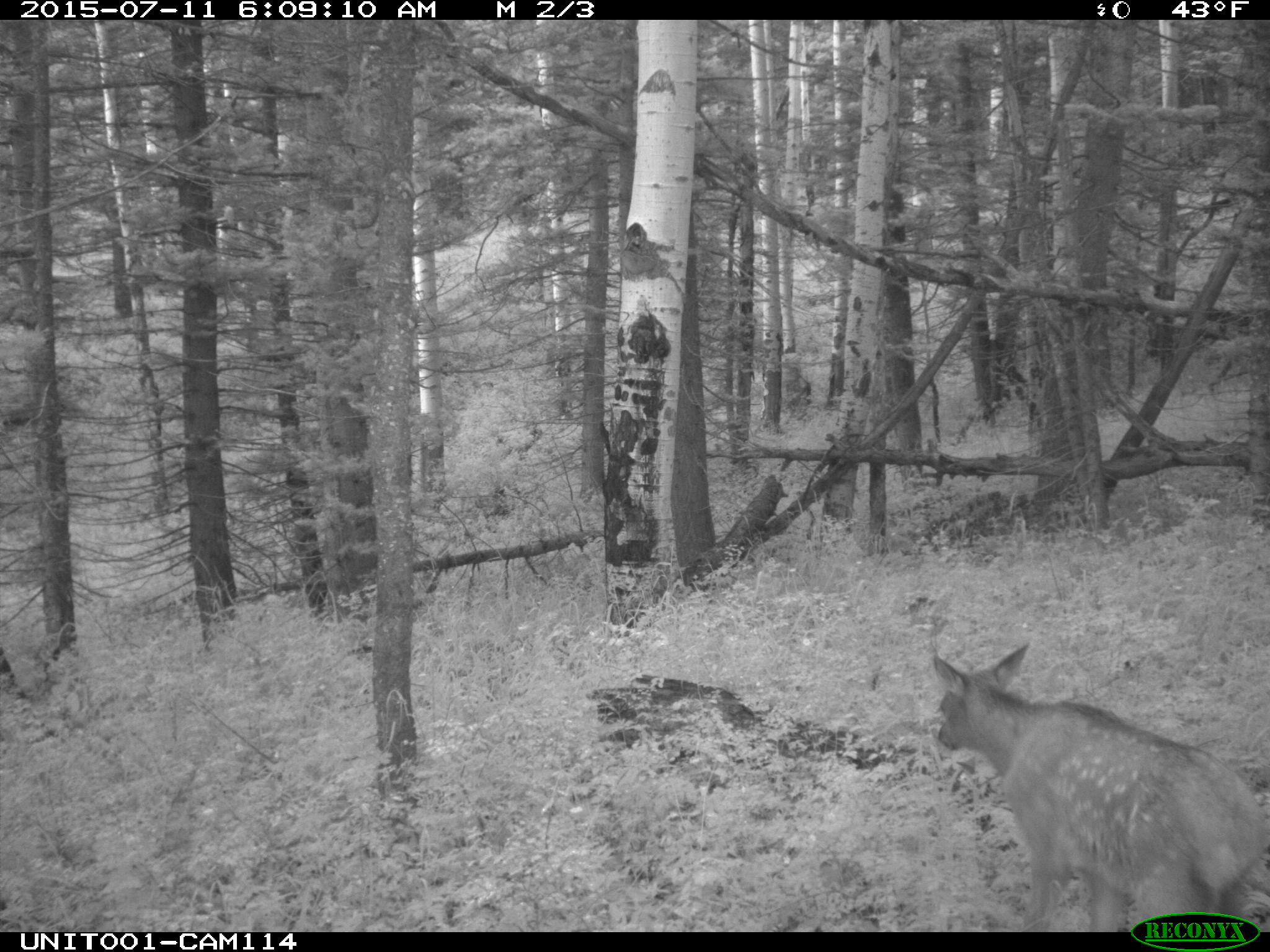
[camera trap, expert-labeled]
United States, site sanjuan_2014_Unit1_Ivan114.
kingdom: Animalia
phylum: Chordata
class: Mammalia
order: Artiodactyla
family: Cervidae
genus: Cervus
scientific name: Cervus elaphus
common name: red deer